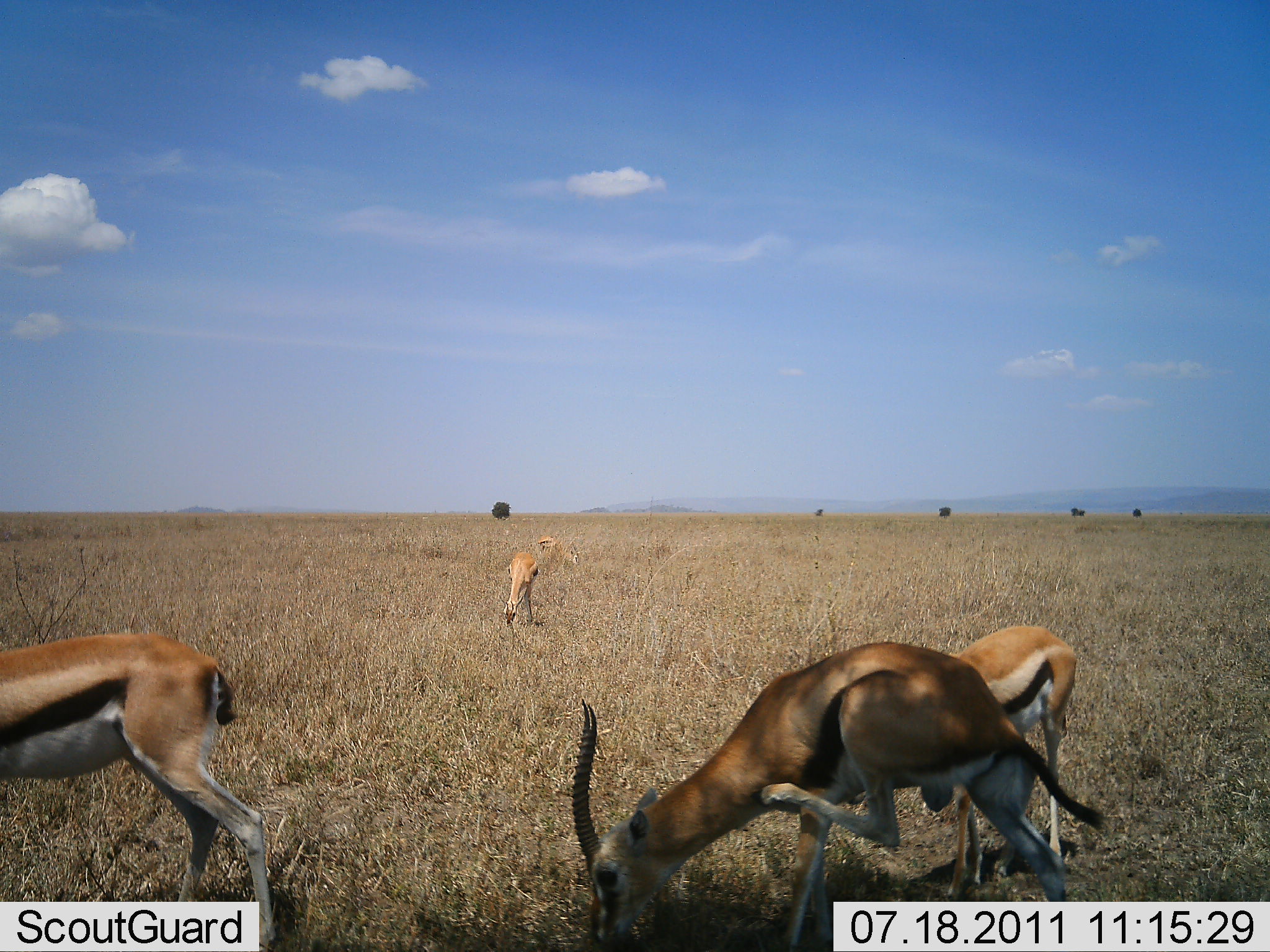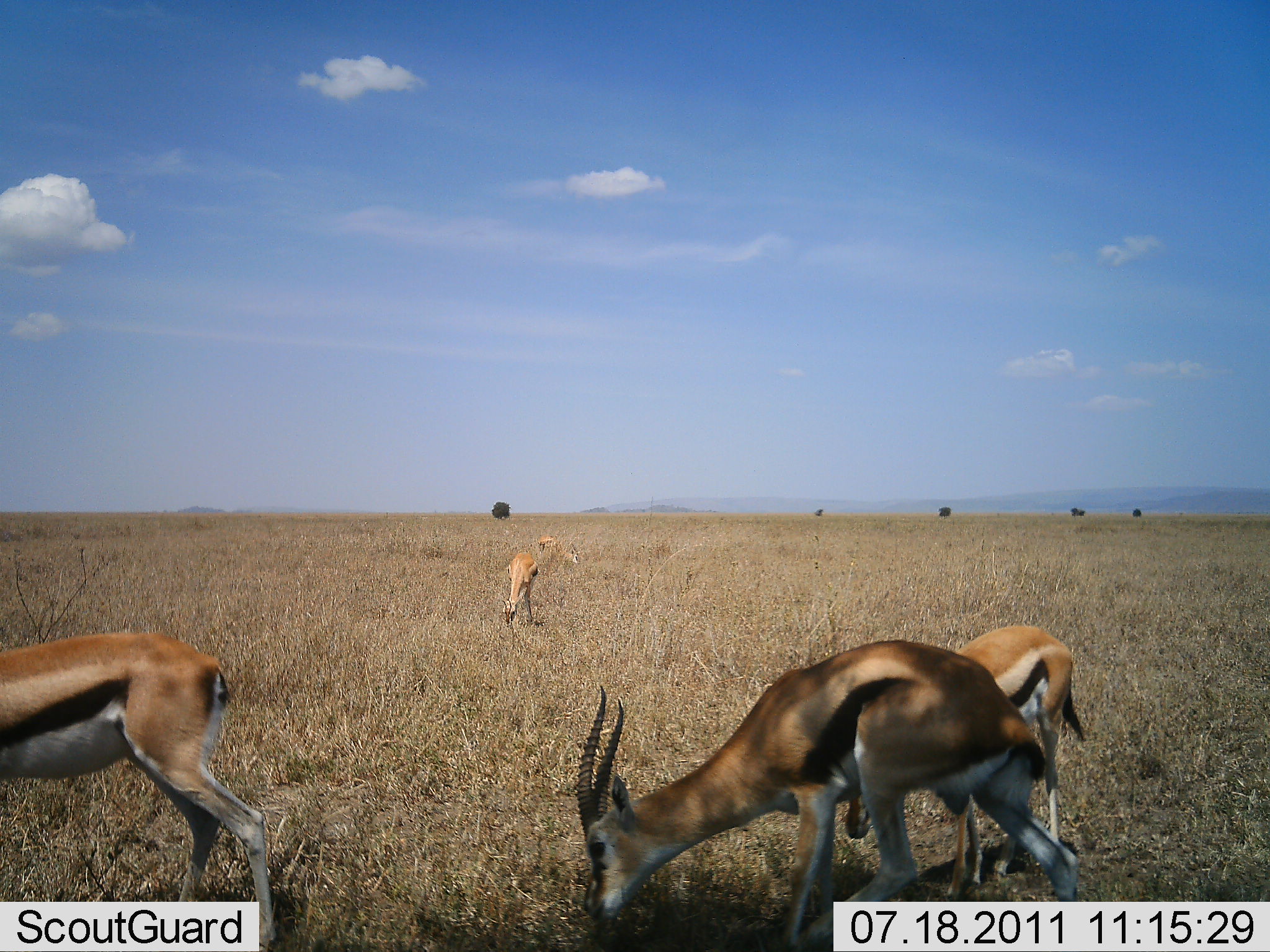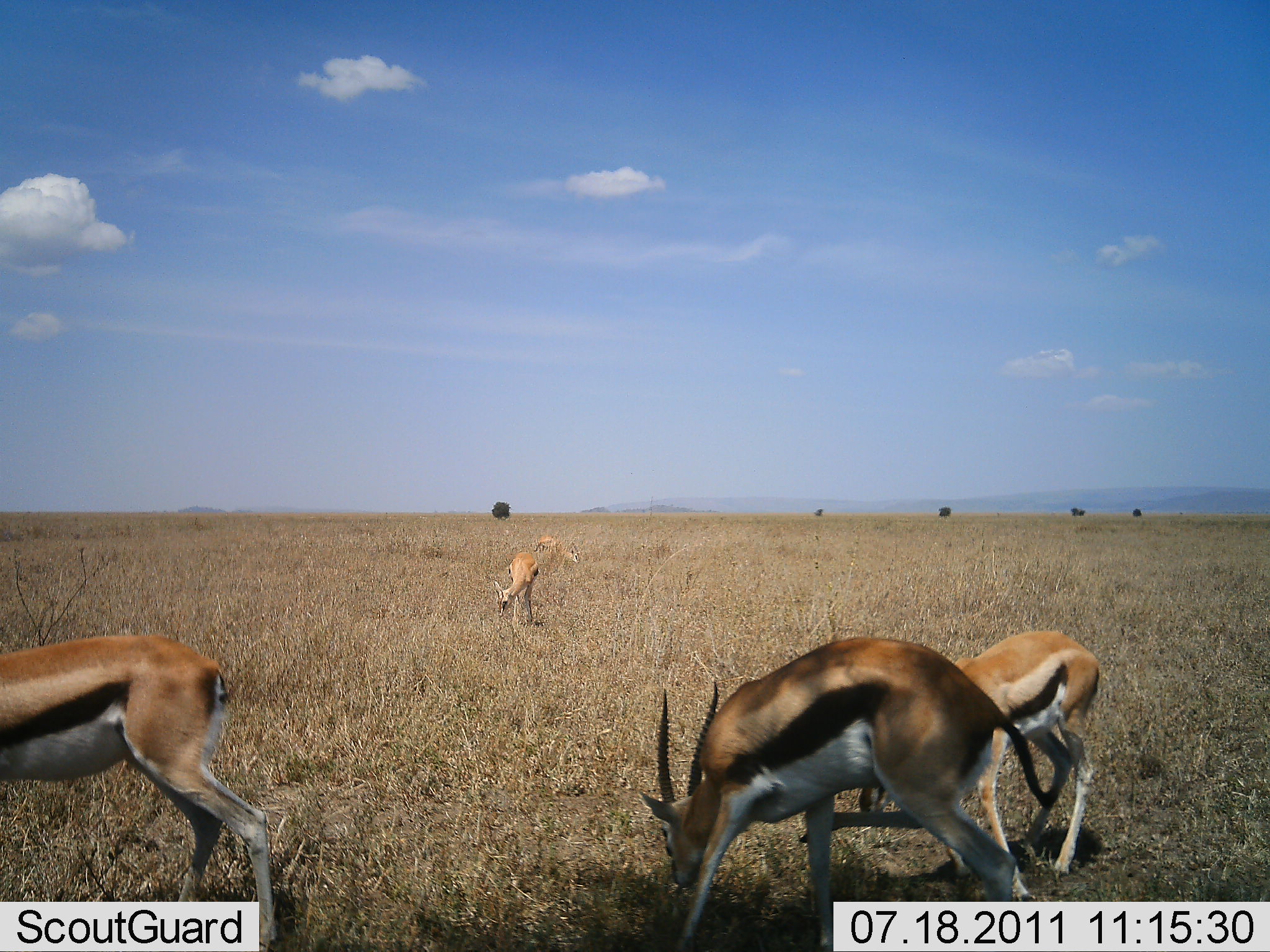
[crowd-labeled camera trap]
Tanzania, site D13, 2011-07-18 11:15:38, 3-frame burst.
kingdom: Animalia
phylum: Chordata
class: Mammalia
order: Artiodactyla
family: Bovidae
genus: Eudorcas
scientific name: Eudorcas thomsonii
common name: thomson's gazelle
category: gazellethomsons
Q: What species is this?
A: Gazellethomsons (thomson's gazelle) (Eudorcas thomsonii).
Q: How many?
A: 5.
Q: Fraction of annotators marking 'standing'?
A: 30%.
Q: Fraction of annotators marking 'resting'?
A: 0%.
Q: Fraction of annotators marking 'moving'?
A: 10%.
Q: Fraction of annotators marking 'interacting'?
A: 0%.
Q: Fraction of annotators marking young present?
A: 0%.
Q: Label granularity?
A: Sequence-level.